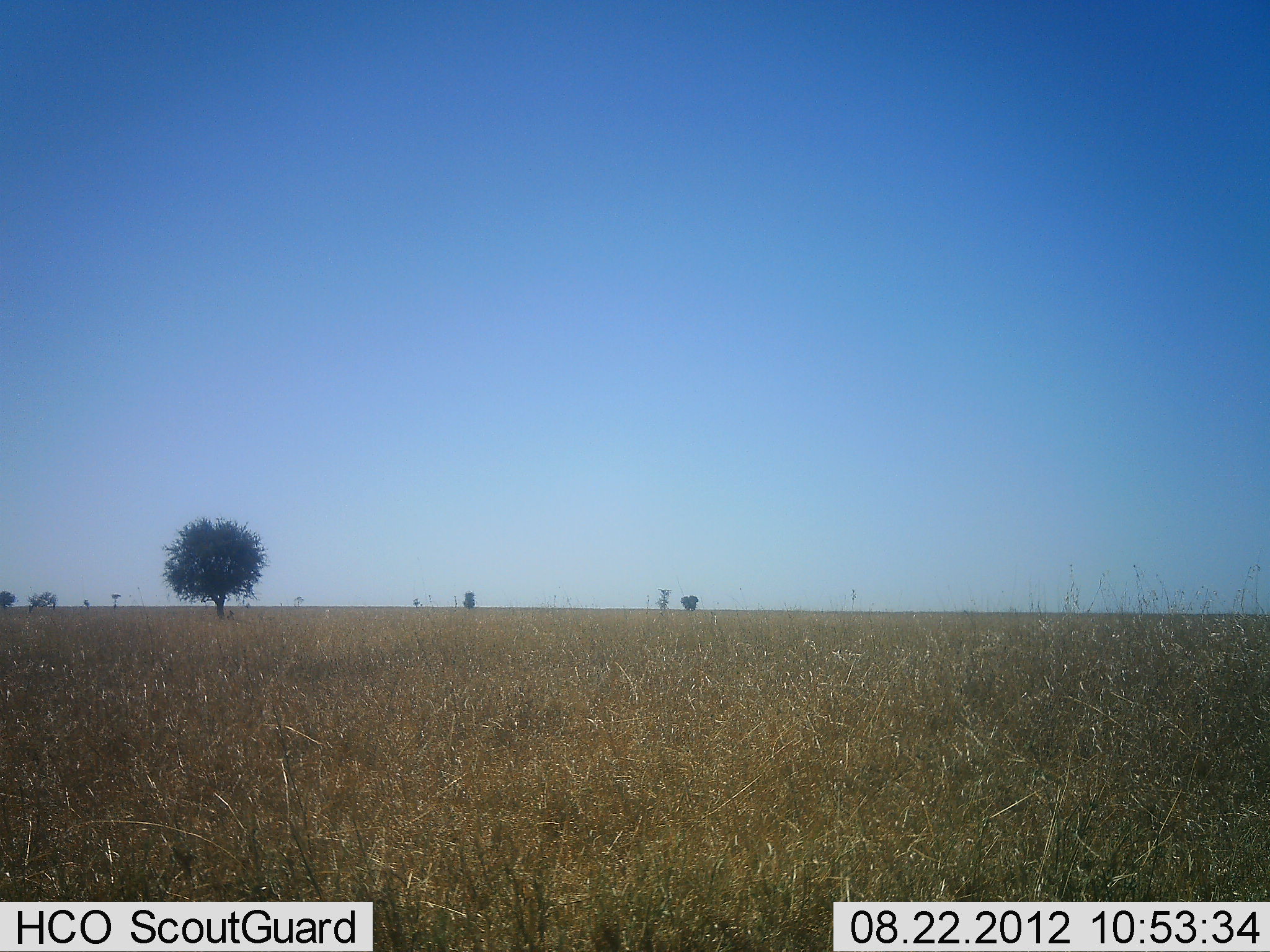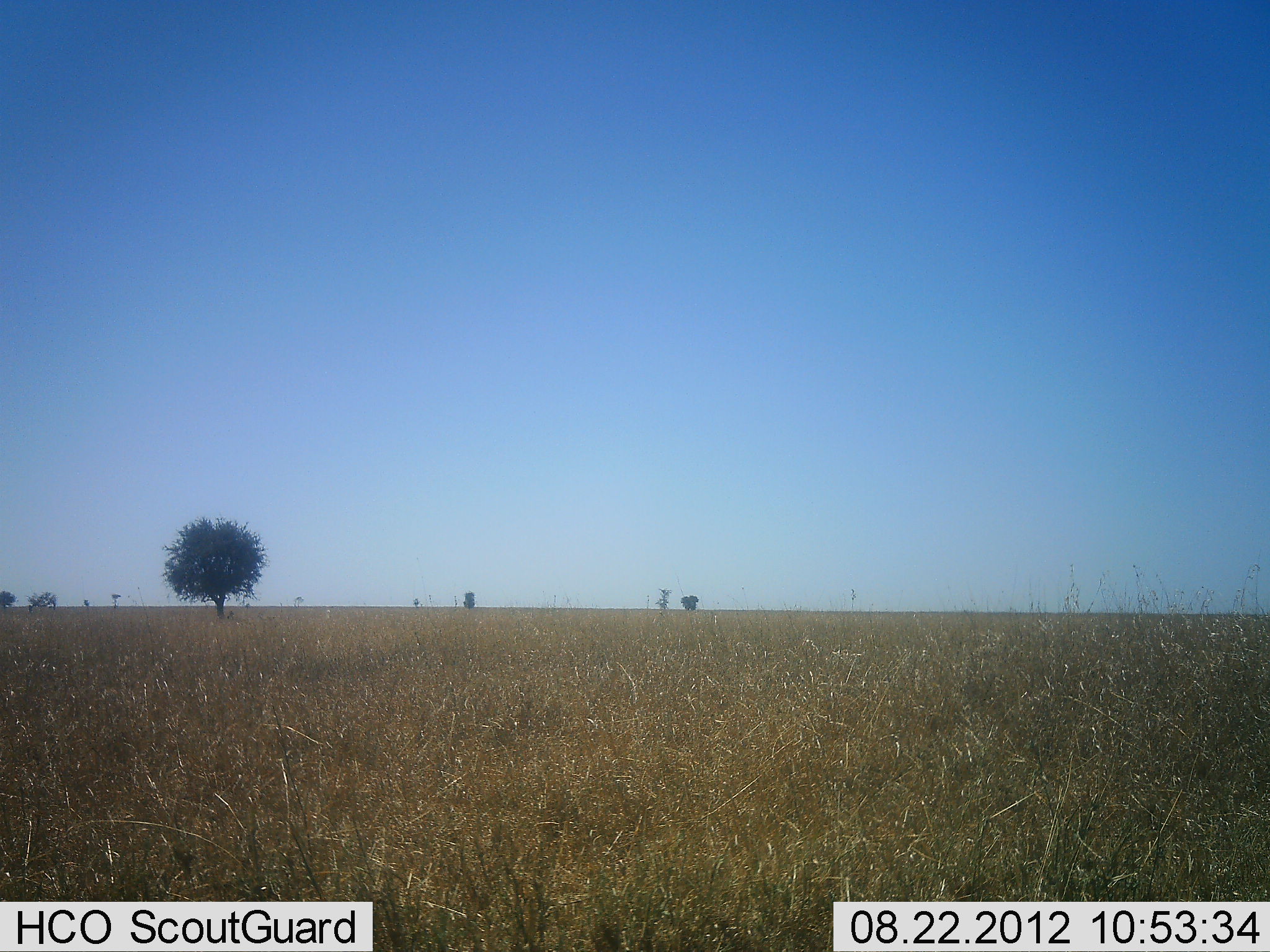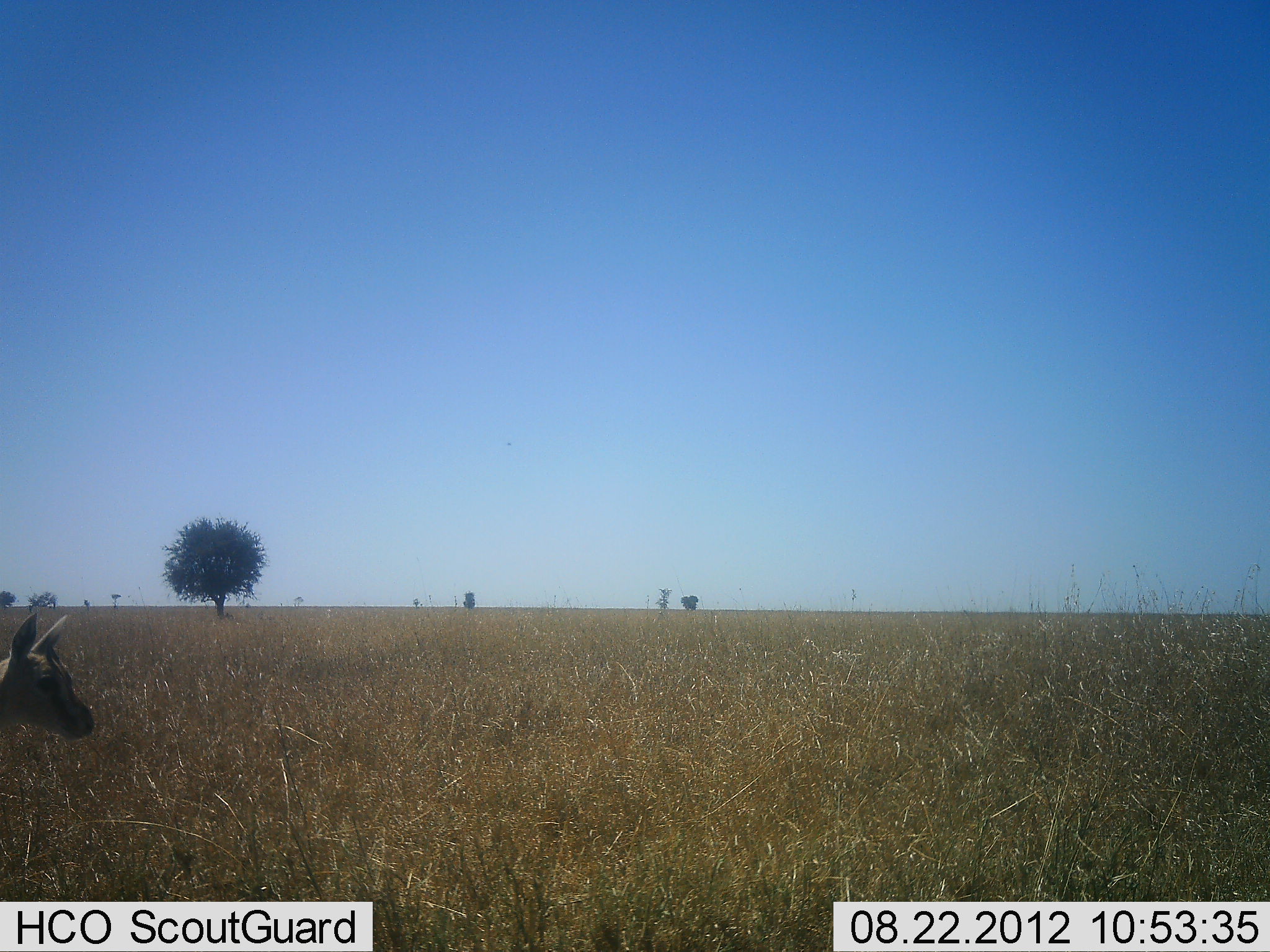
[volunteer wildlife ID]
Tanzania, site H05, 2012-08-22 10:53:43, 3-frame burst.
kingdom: Animalia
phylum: Chordata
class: Mammalia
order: Artiodactyla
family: Bovidae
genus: Eudorcas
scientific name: Eudorcas thomsonii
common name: thomson's gazelle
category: gazellethomsons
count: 1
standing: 30%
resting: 0%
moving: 70%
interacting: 0%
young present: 20%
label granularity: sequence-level